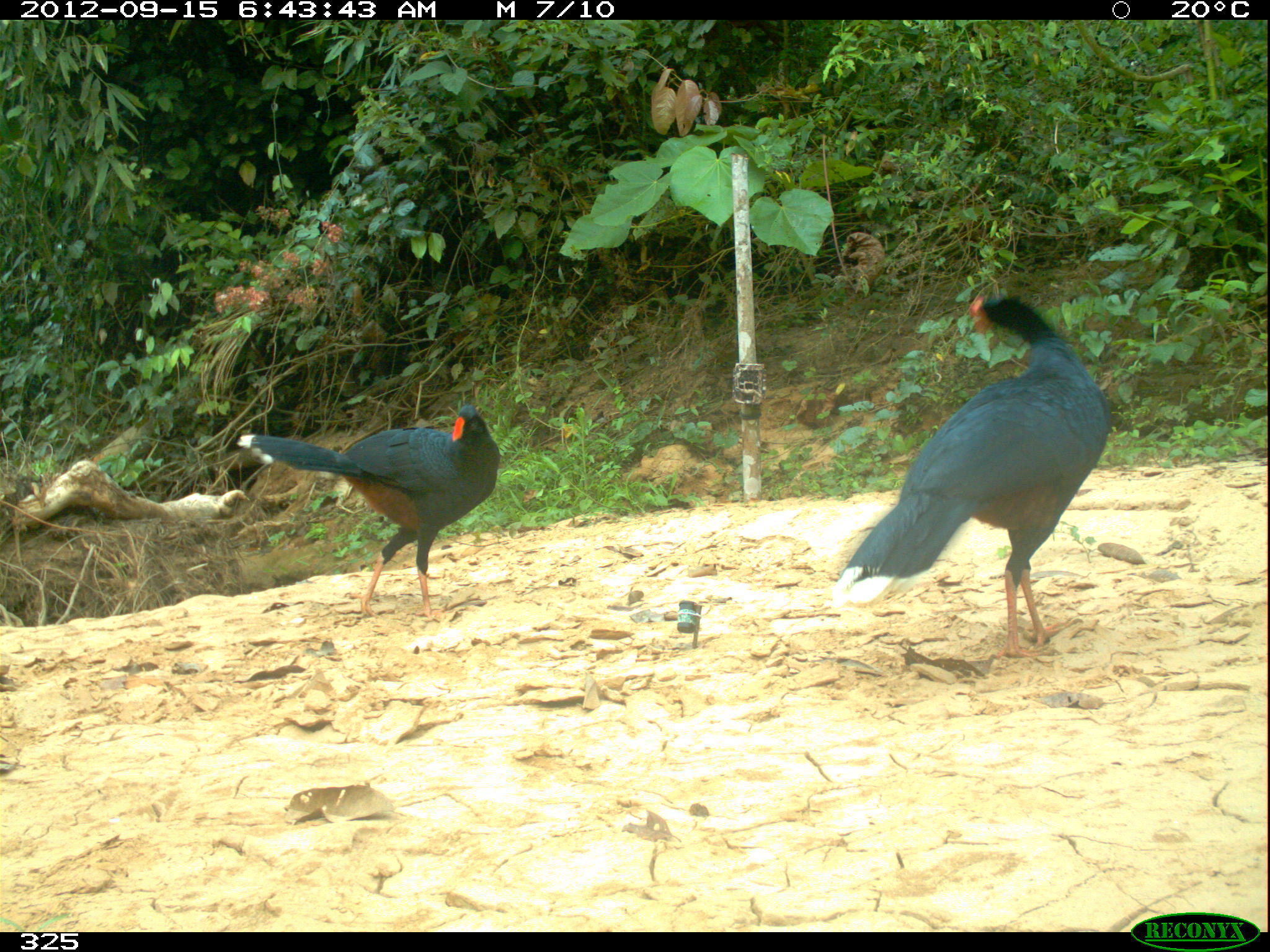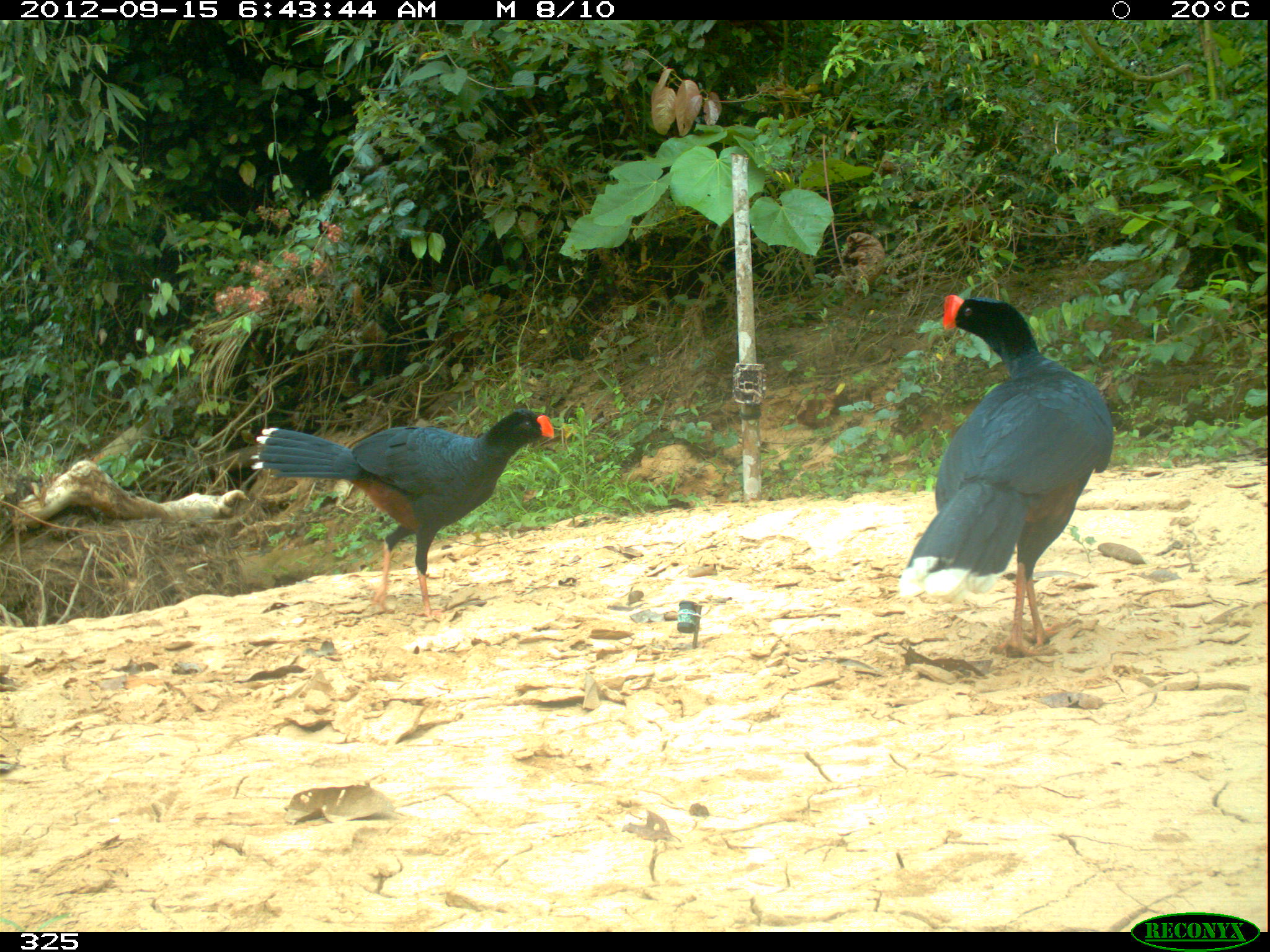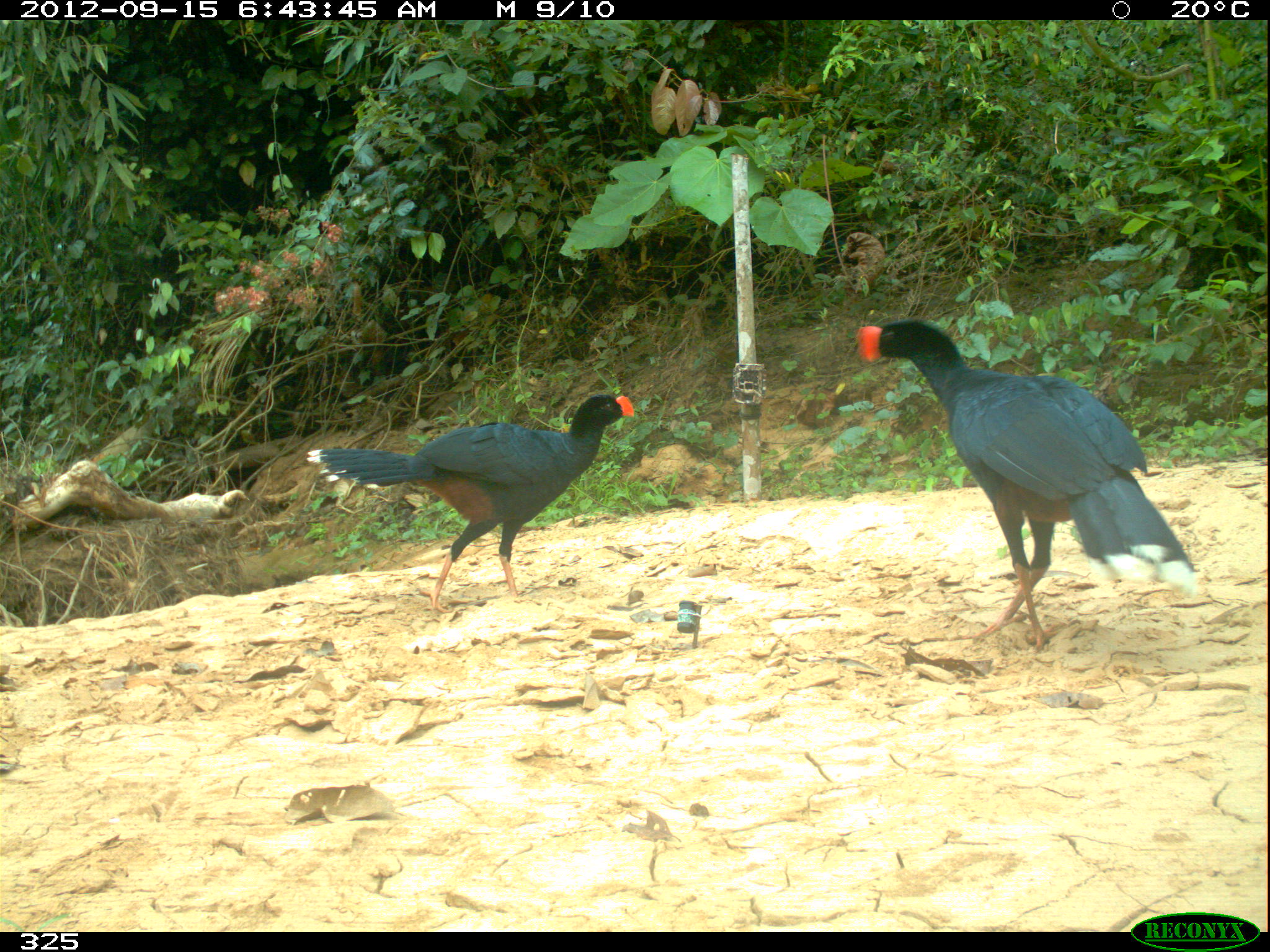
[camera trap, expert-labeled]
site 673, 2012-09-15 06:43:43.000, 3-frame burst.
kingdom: Animalia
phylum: Chordata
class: Aves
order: Galliformes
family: Cracidae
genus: Mitu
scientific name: Mitu tuberosum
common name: razor-billed curassow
Mitu tuberosum (razor-billed curassow).